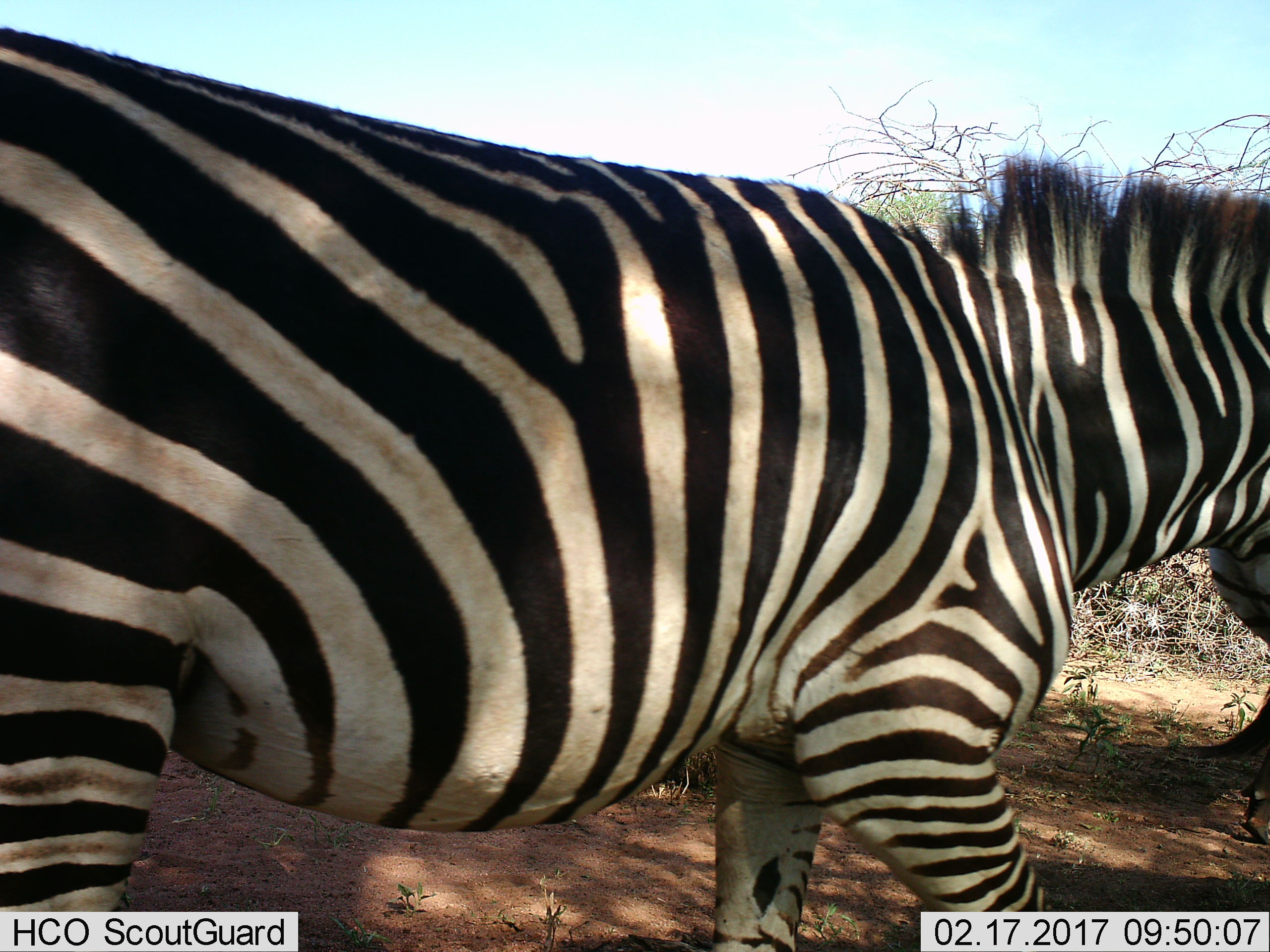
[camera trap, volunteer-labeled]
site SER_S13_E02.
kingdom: Animalia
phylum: Chordata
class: Mammalia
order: Perissodactyla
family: Equidae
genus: Equus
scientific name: Equus quagga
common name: plains zebra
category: zebraplains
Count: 1.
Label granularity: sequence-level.